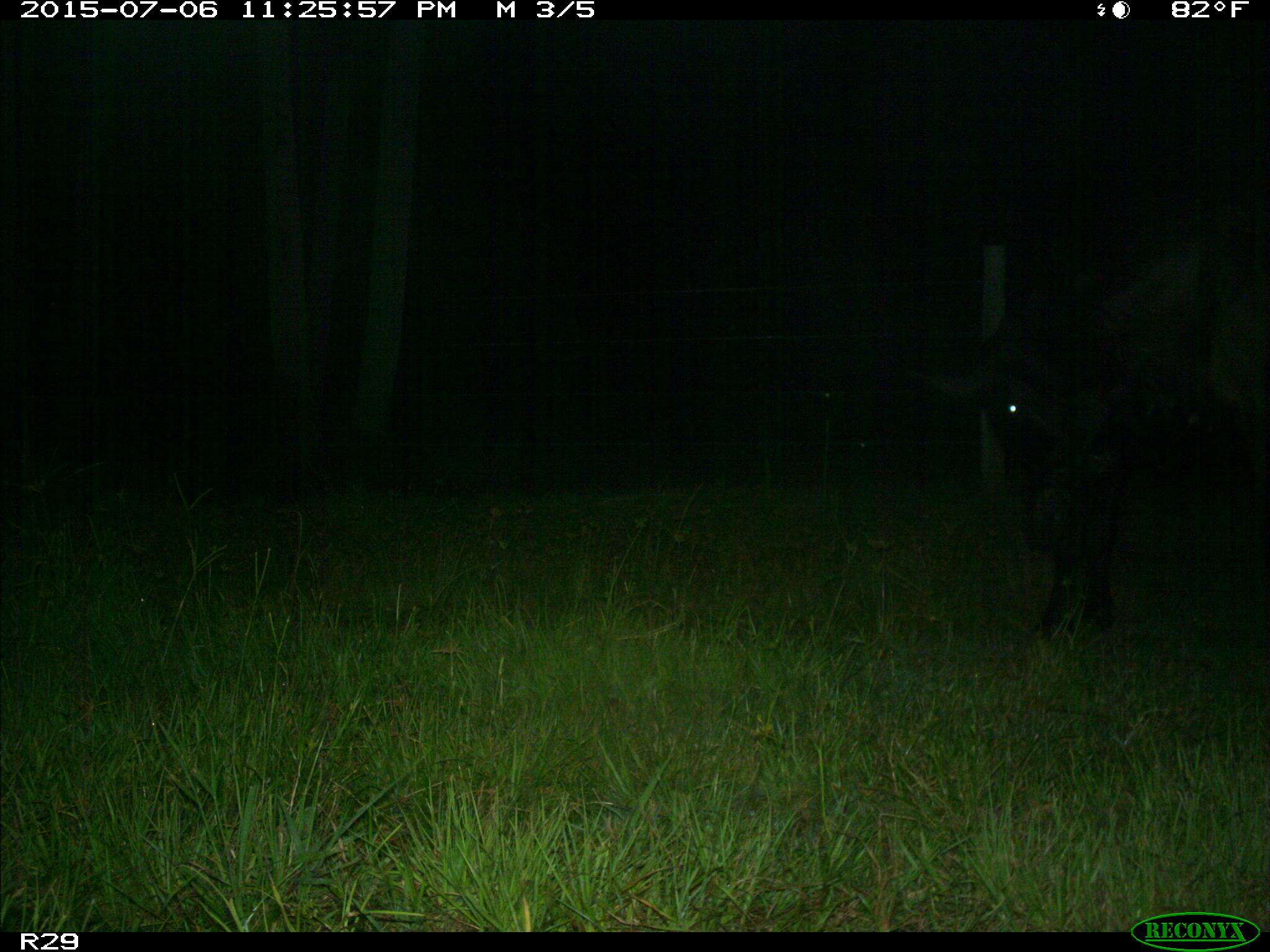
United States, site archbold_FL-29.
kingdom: Animalia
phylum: Chordata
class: Mammalia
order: Artiodactyla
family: Bovidae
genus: Bos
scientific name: Bos taurus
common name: domestic cow